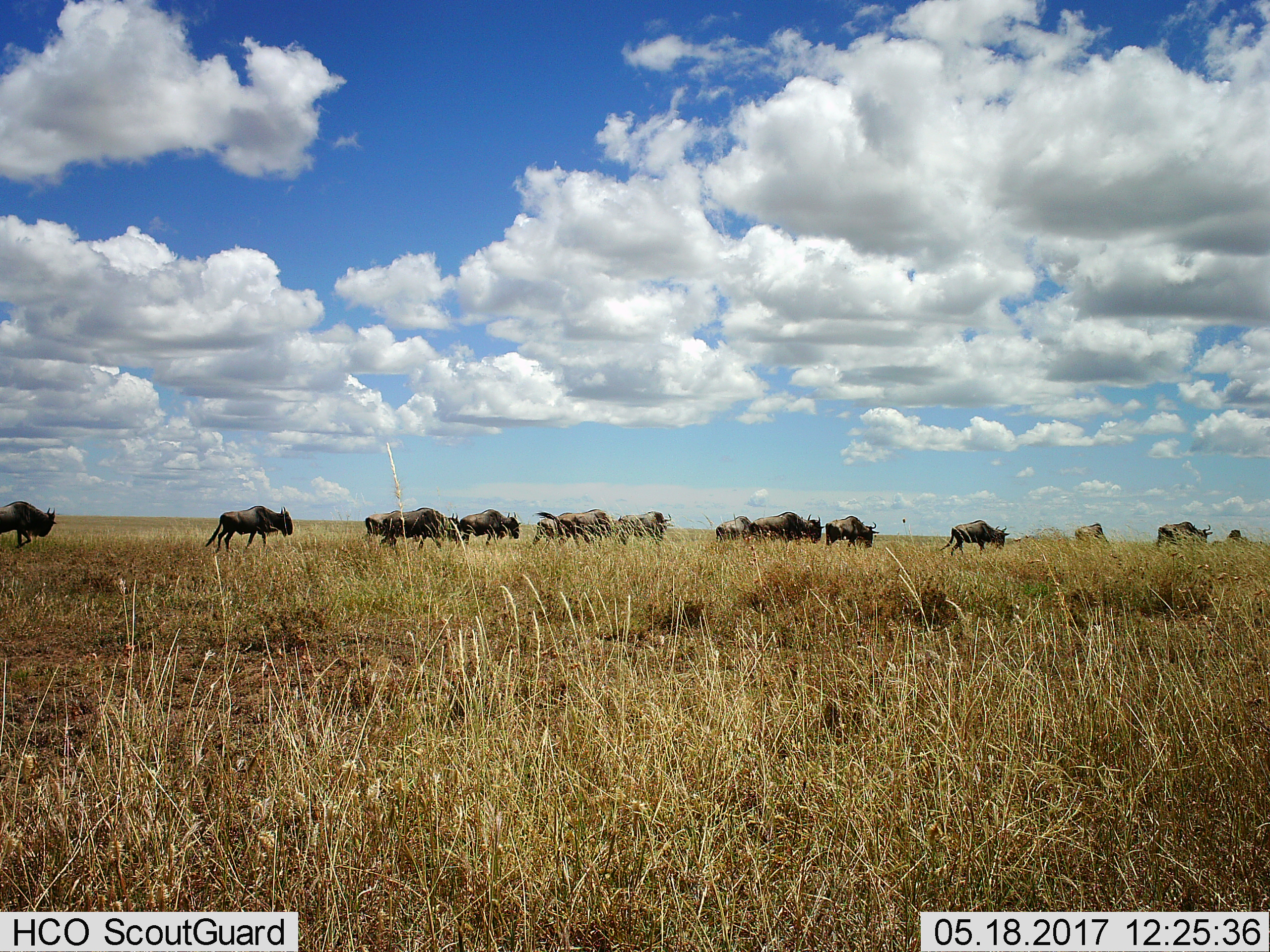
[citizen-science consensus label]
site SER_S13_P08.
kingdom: Animalia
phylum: Chordata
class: Mammalia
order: Artiodactyla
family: Bovidae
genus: Connochaetes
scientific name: Connochaetes taurinus taurinus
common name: blue wildebeest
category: wildebeestblue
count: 11-50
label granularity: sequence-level